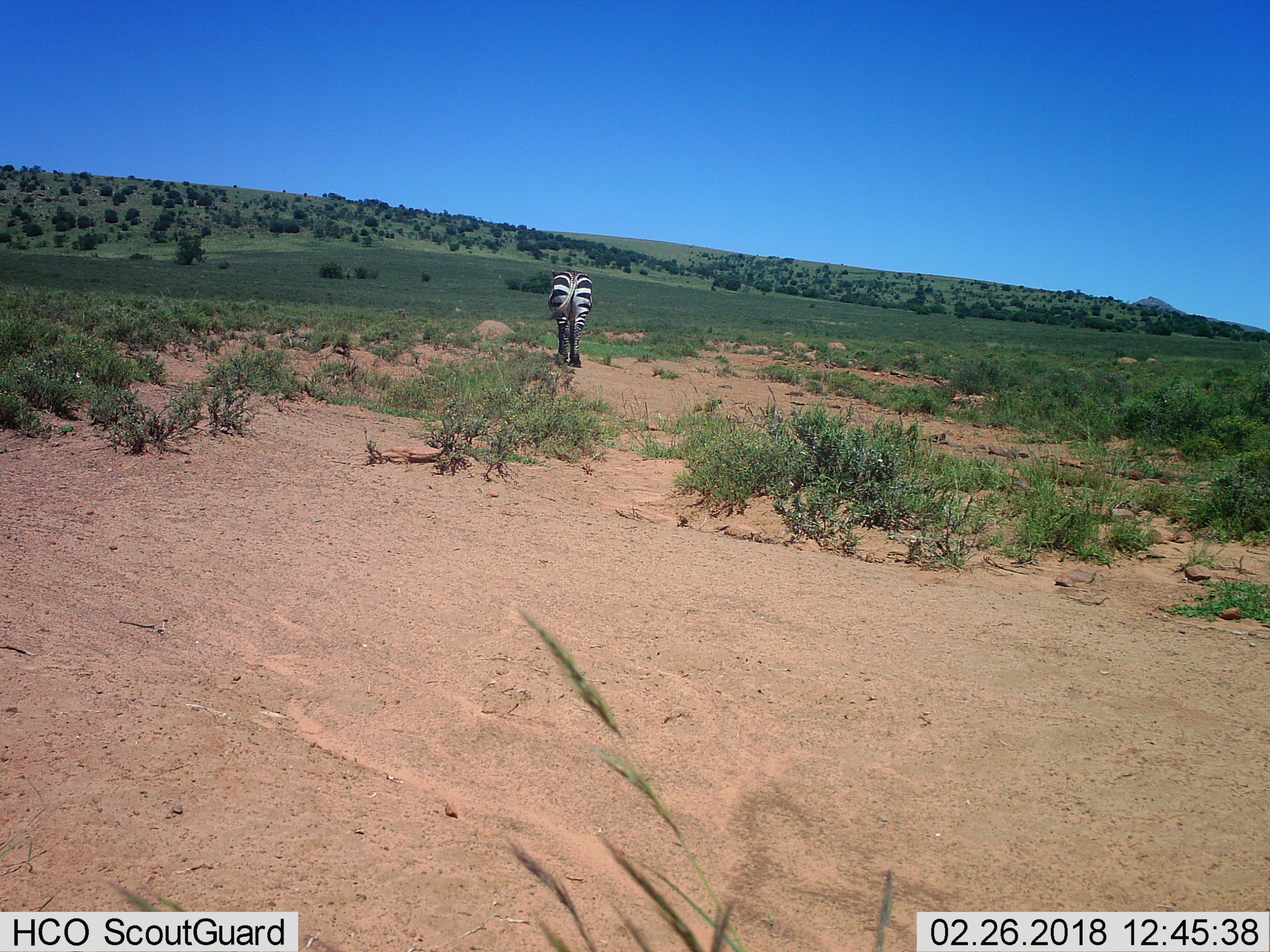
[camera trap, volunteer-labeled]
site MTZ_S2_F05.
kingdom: Animalia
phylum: Chordata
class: Mammalia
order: Perissodactyla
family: Equidae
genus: Equus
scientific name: Equus zebra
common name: mountain zebra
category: zebramountain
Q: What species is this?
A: Zebramountain (mountain zebra) (Equus zebra).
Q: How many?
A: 1.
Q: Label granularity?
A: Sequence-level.